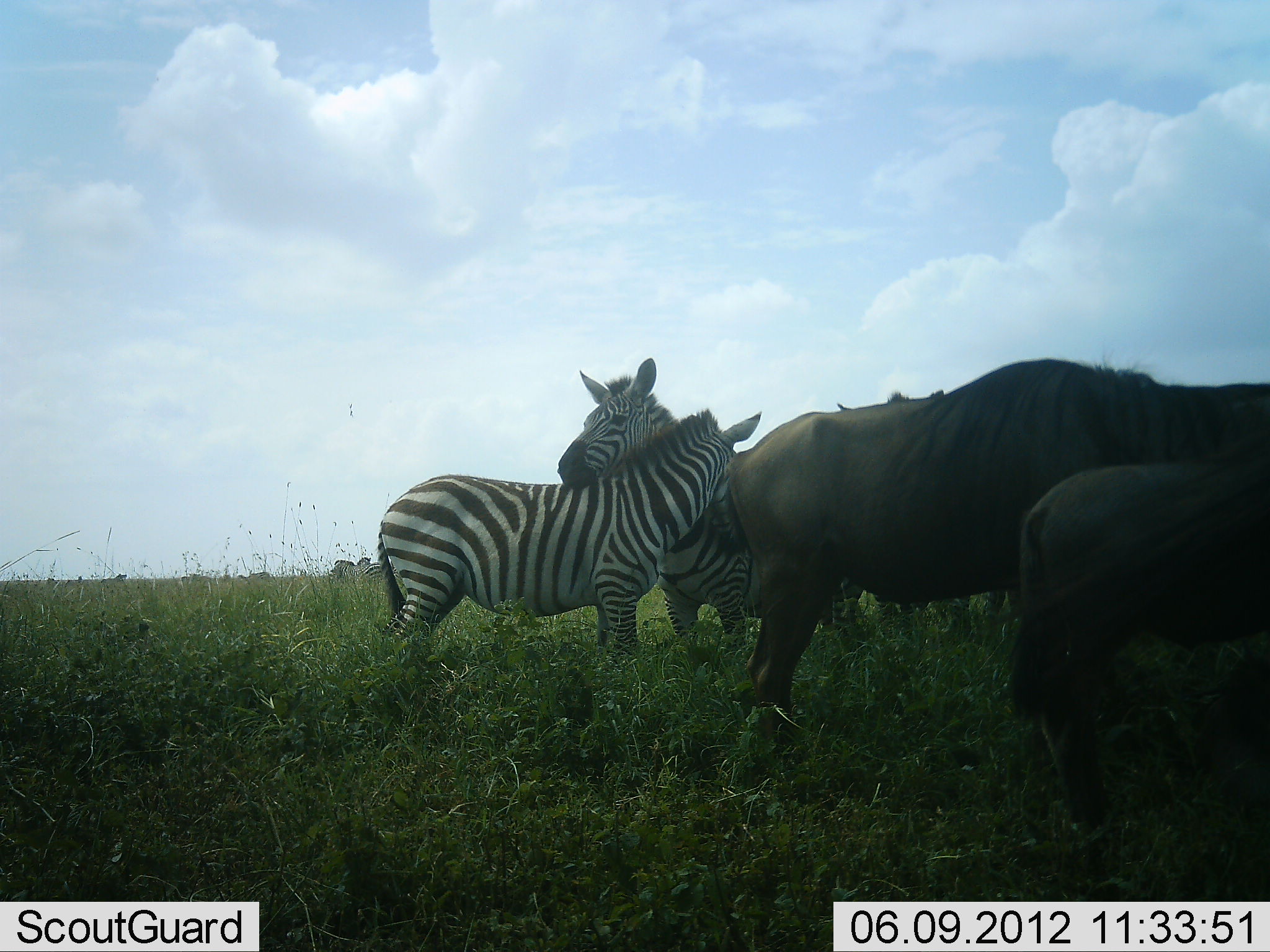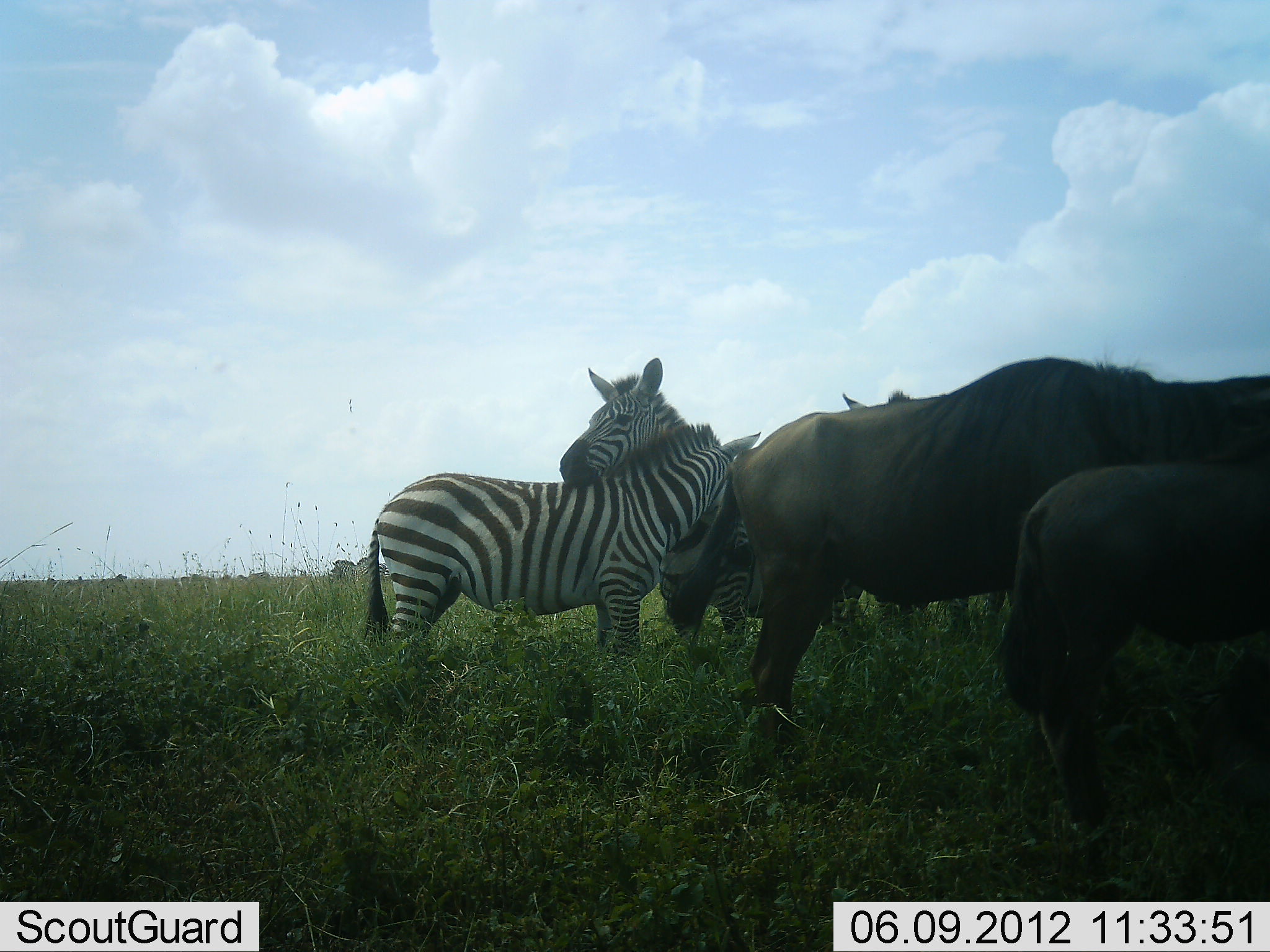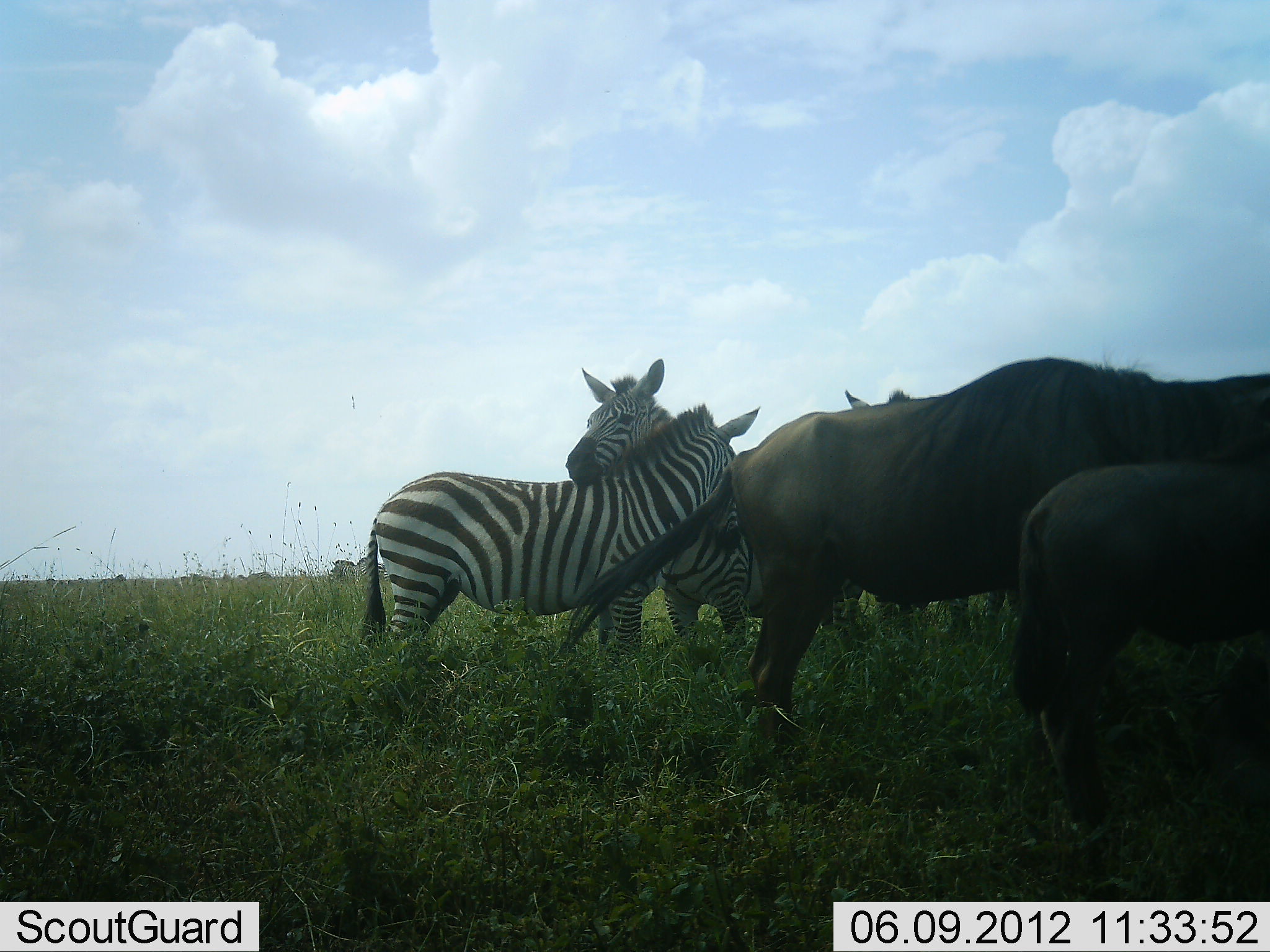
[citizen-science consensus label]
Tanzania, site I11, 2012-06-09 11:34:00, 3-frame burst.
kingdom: Animalia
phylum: Chordata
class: Mammalia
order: Artiodactyla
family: Bovidae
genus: Connochaetes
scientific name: Connochaetes taurinus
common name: blue wildebeest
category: wildebeest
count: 2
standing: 80%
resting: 0%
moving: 0%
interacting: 0%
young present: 30%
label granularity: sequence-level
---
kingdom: Animalia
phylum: Chordata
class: Mammalia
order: Perissodactyla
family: Equidae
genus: Equus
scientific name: Equus quagga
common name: plains zebra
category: zebra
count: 2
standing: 71%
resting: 14%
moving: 7%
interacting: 43%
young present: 0%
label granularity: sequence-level